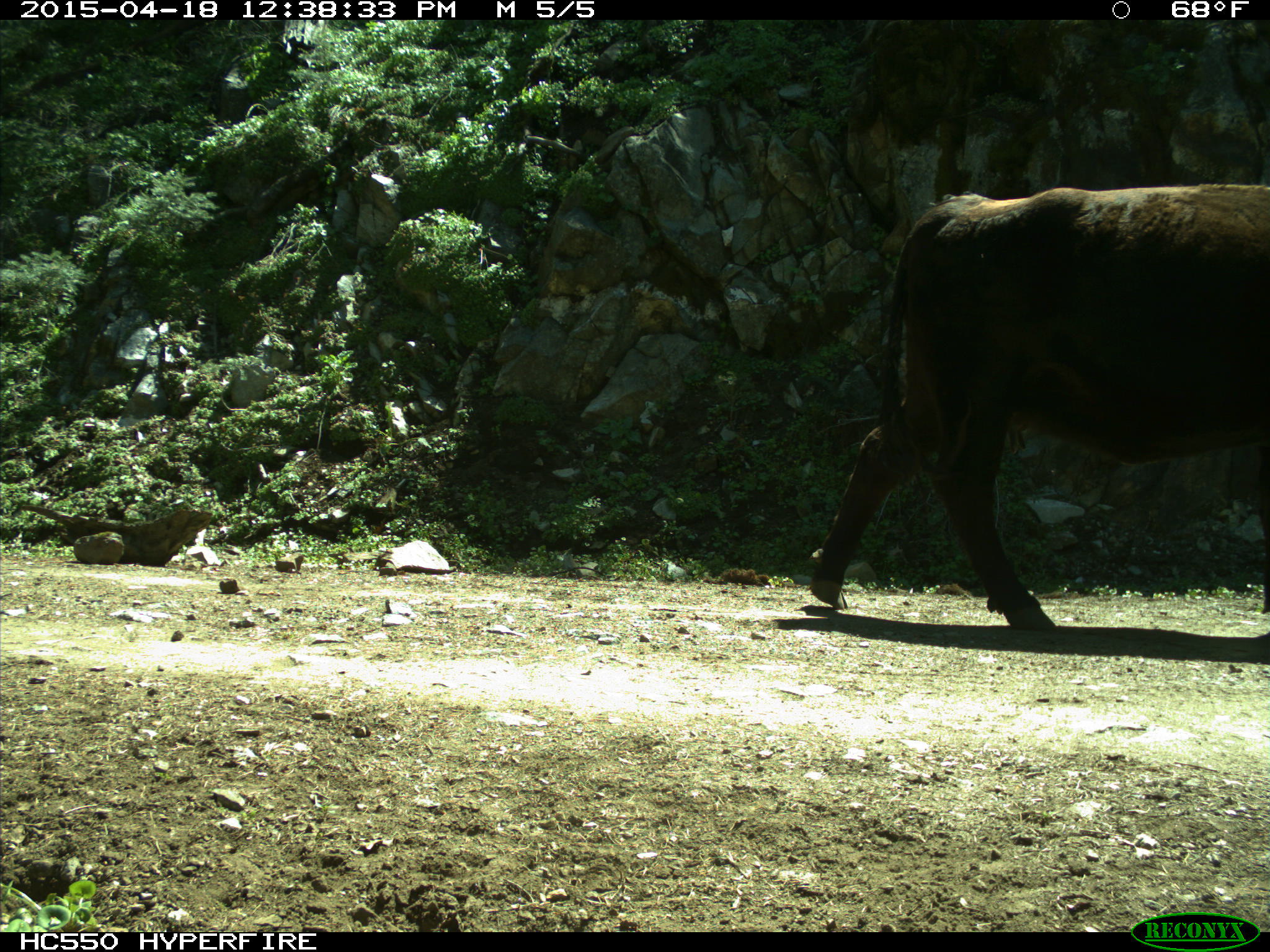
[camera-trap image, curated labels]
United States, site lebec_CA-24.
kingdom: Animalia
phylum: Chordata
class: Mammalia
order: Artiodactyla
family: Bovidae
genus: Bos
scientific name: Bos taurus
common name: domestic cow